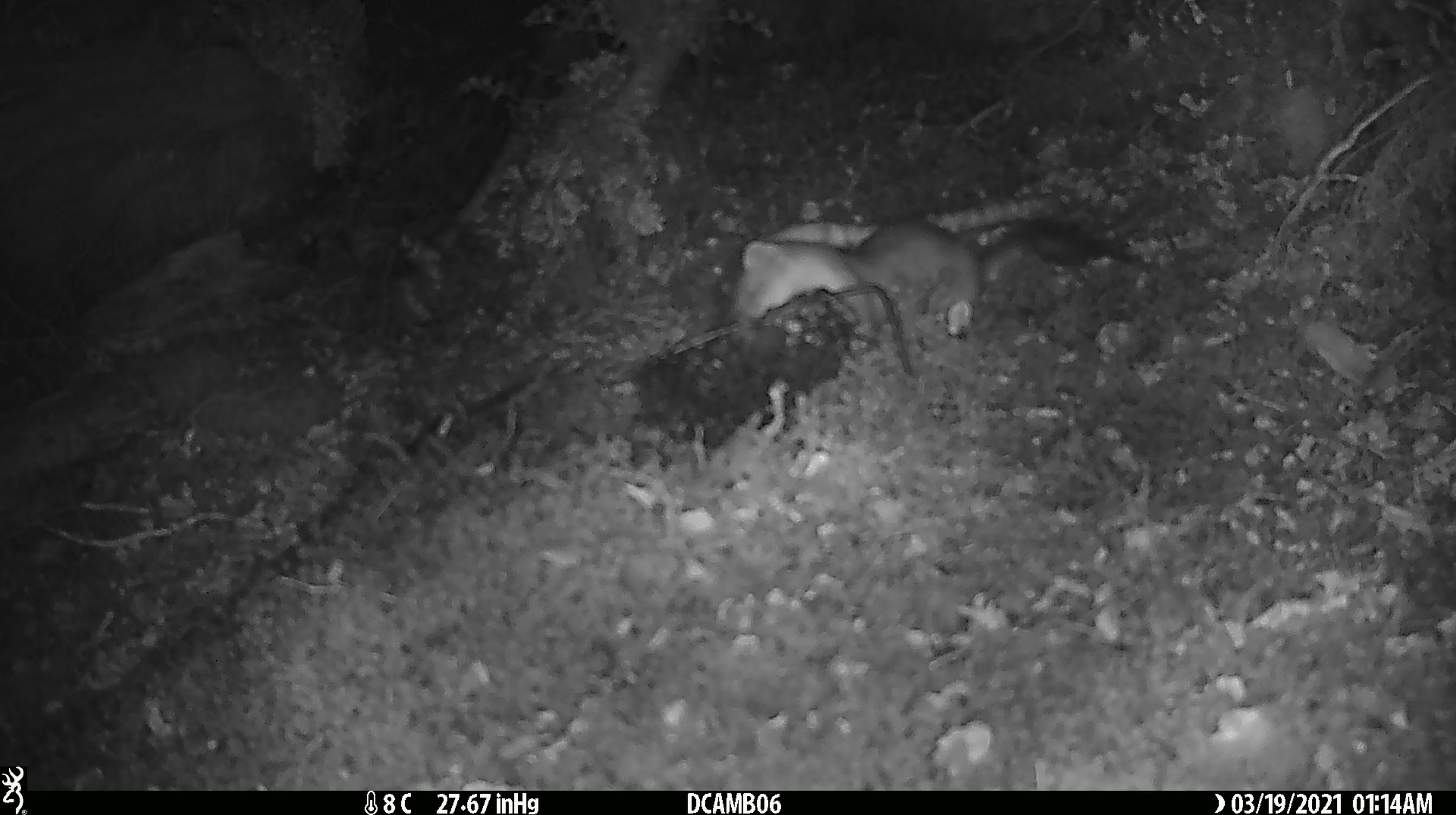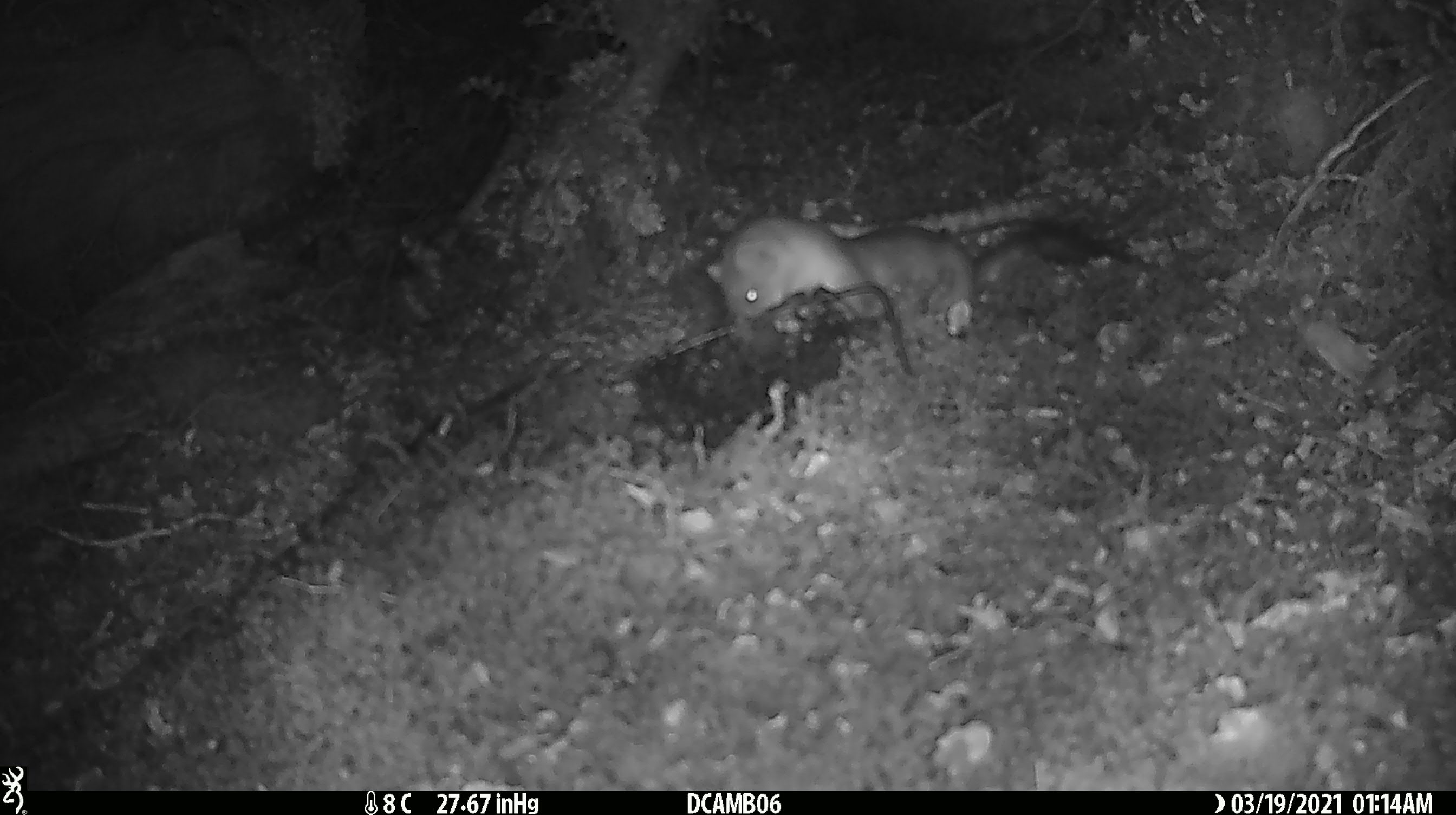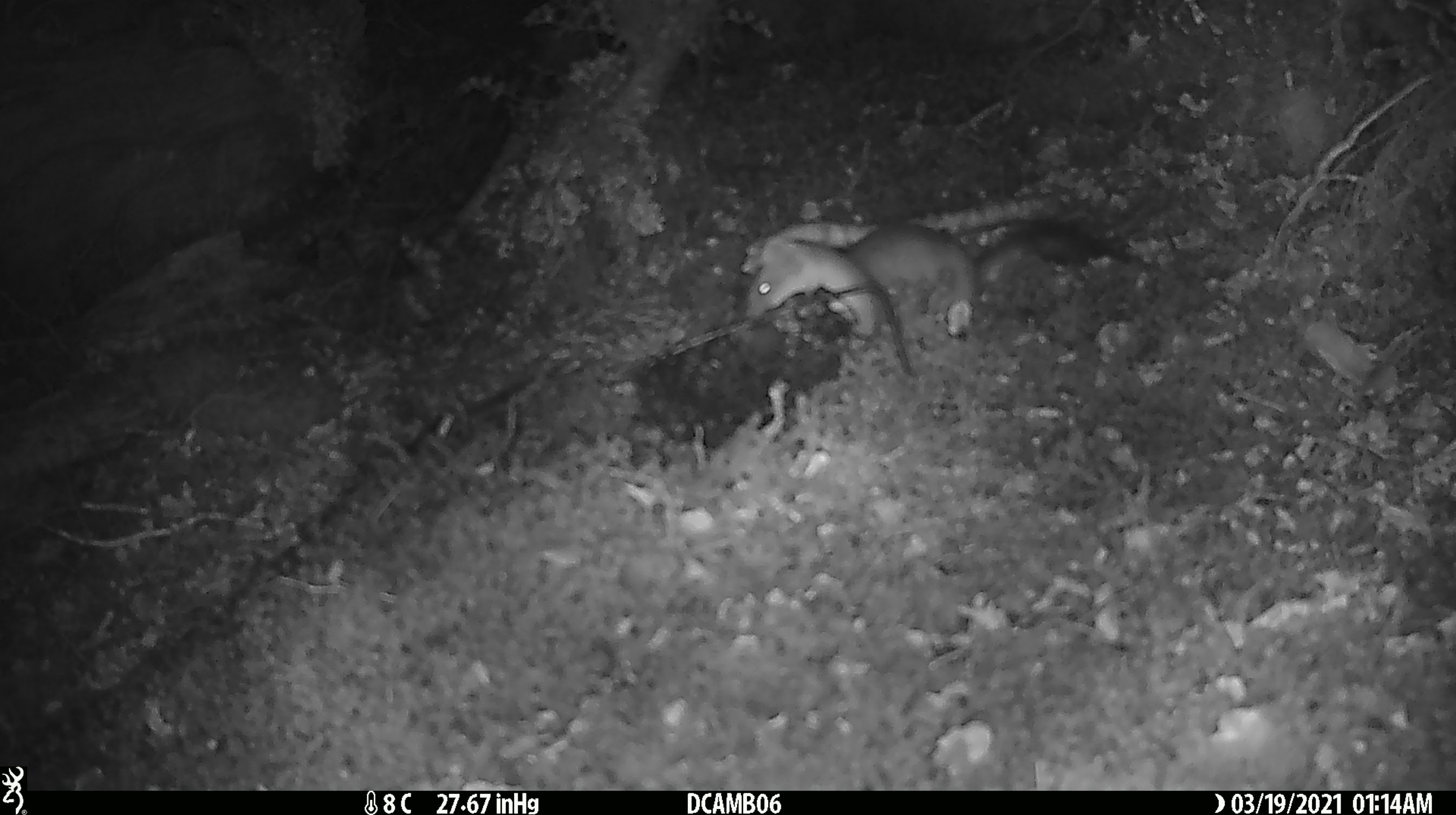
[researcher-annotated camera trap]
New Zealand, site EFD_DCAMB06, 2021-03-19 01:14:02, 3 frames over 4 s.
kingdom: Animalia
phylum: Chordata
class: Mammalia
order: Carnivora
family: Mustelidae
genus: Mustela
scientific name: Mustela erminea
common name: stoat